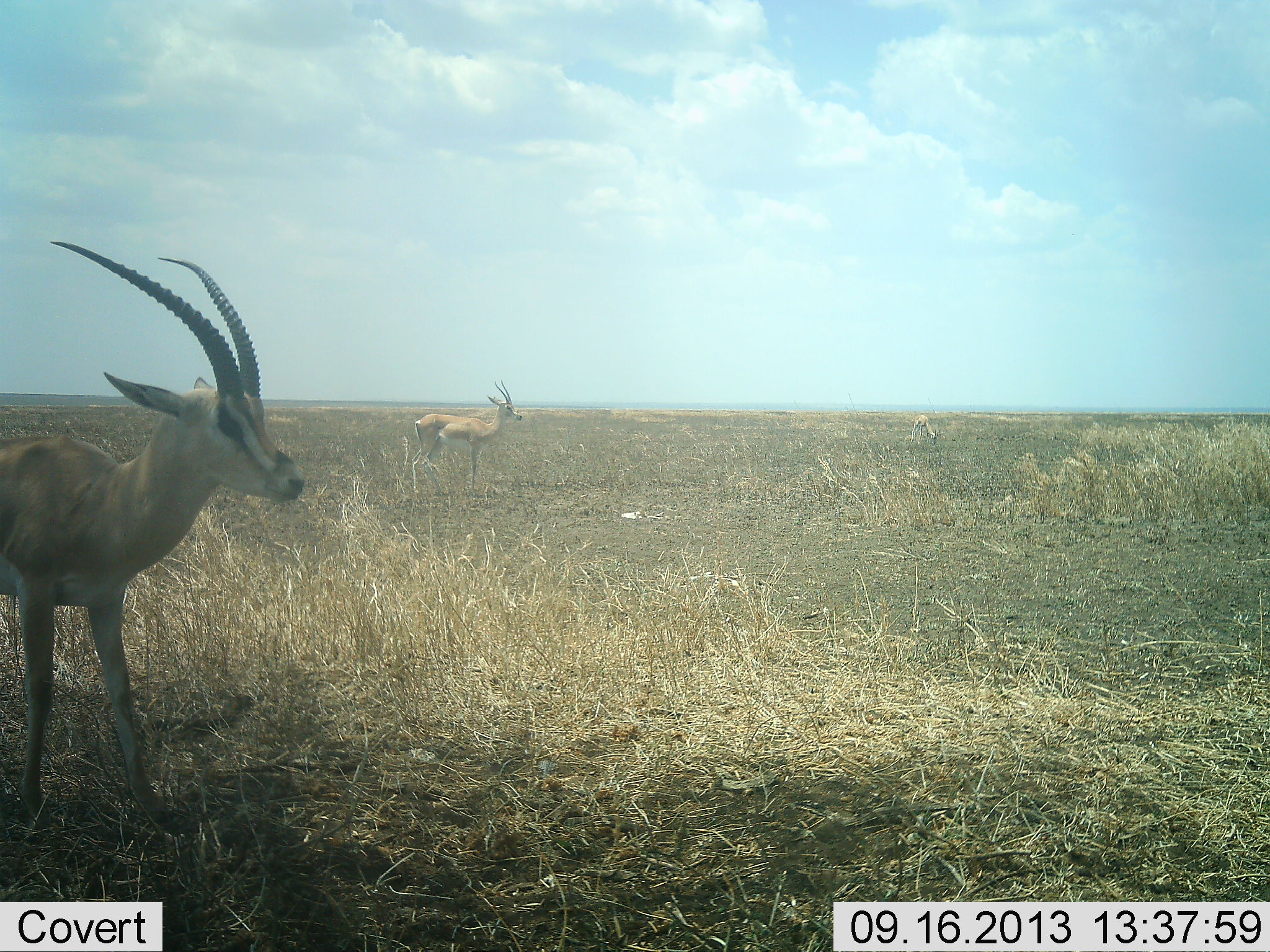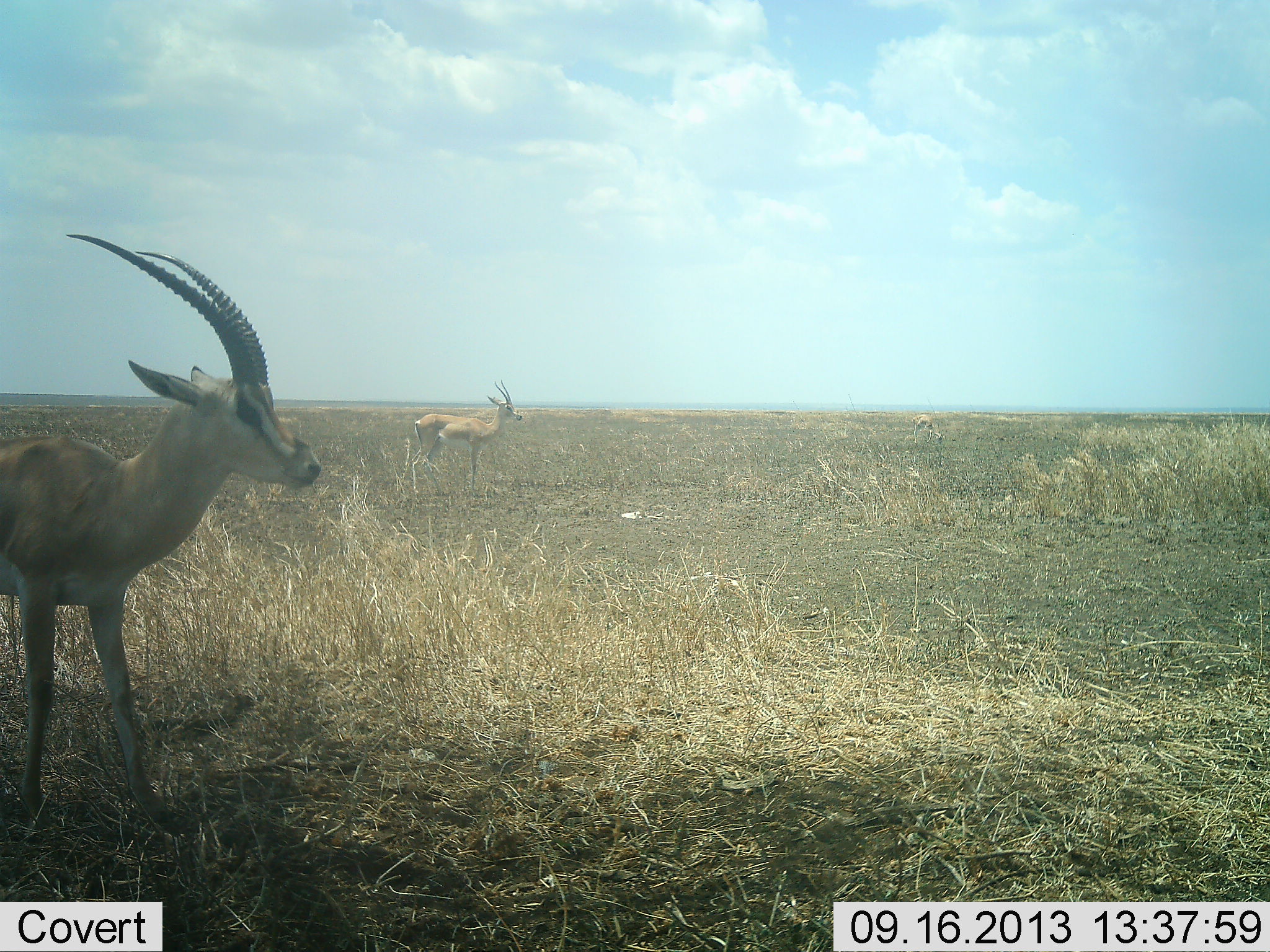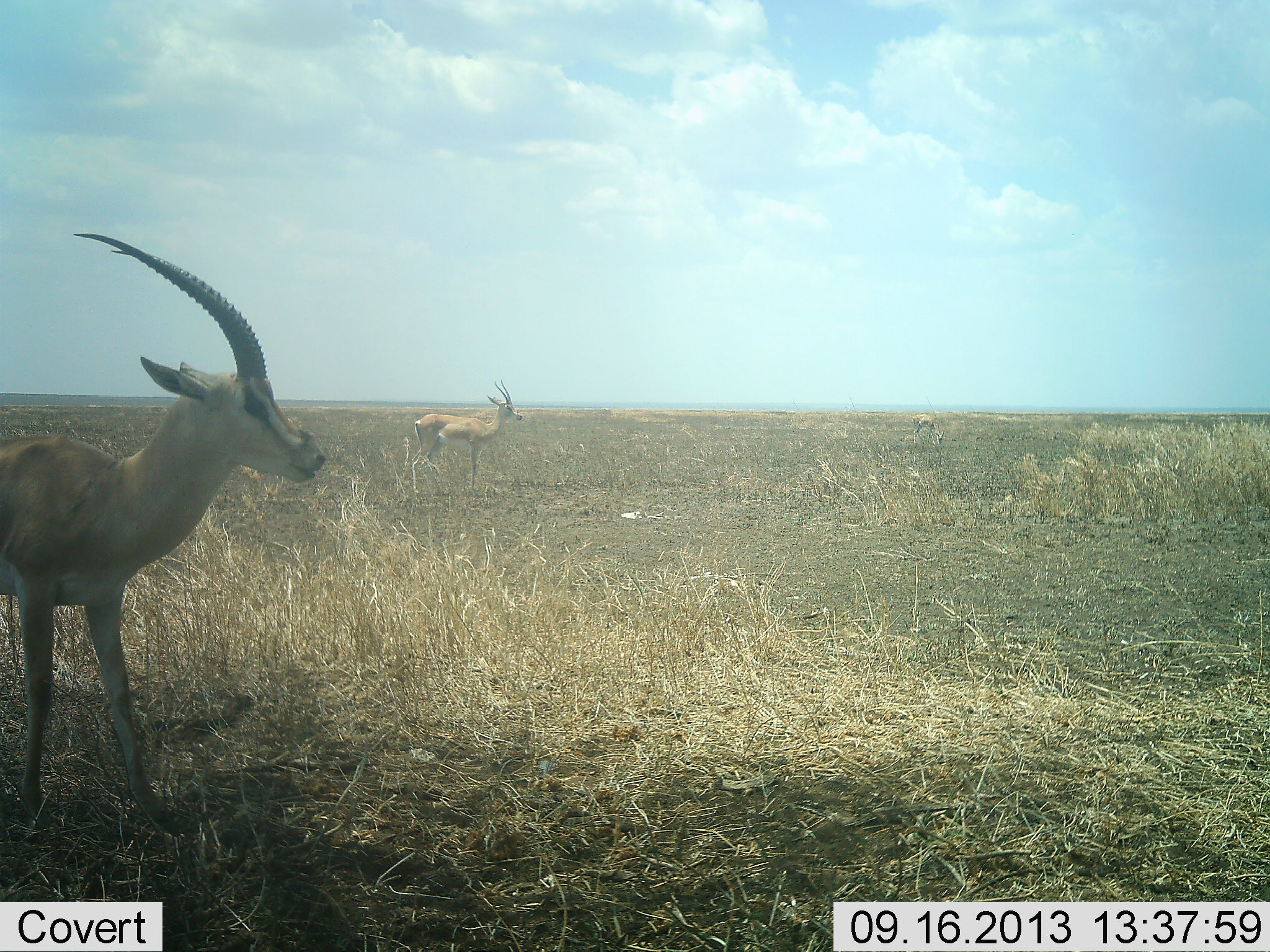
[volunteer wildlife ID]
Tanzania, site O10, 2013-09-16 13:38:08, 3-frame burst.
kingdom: Animalia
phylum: Chordata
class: Mammalia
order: Artiodactyla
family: Bovidae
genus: Nanger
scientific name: Nanger granti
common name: grant's gazelle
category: gazellegrants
Gazellegrants (grant's gazelle) (Nanger granti), count 3. Behavior (volunteer vote fractions): standing 100%, resting 0%, moving 0%, interacting 0%. Young present (vote fraction): 0%. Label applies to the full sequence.